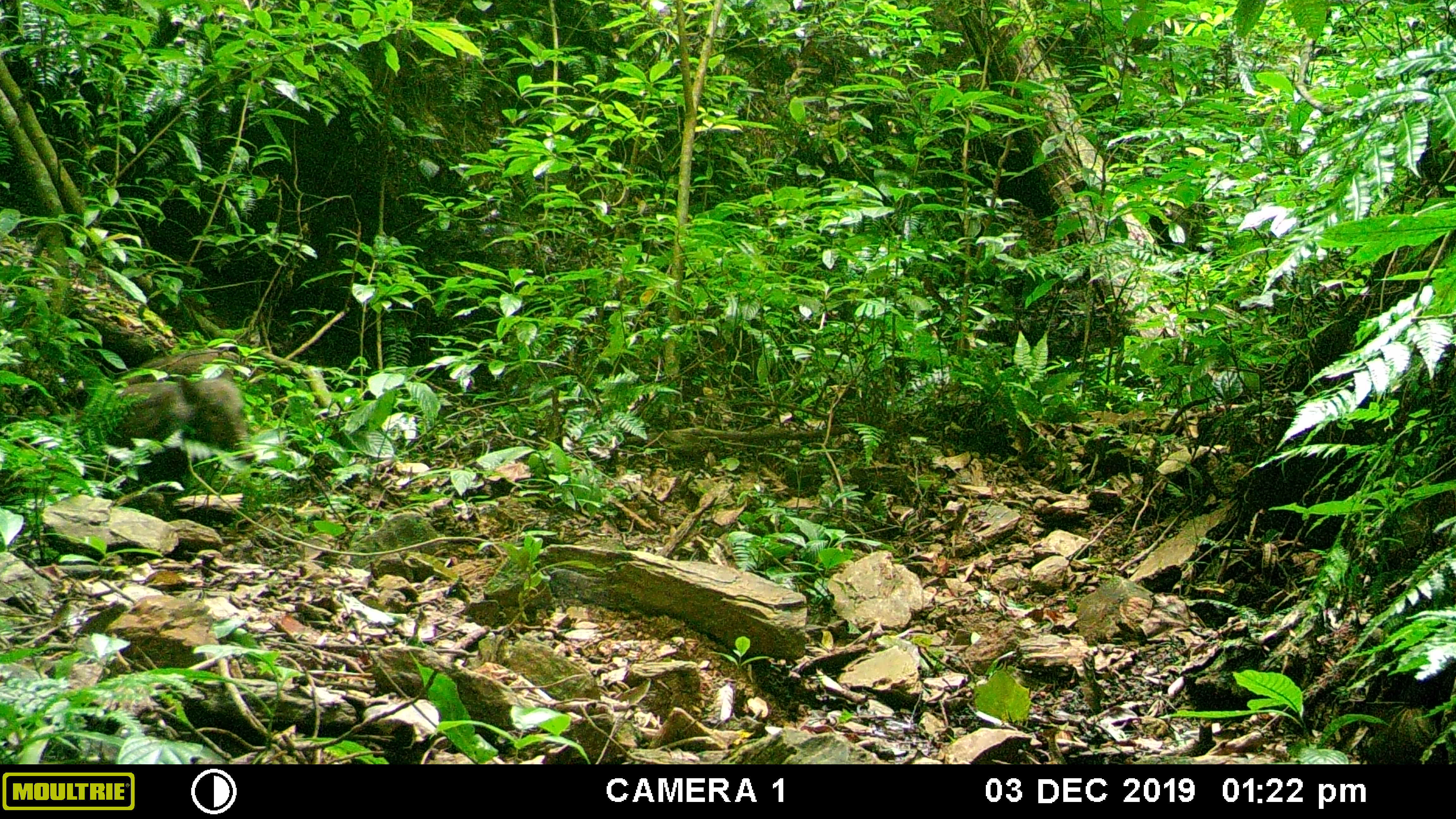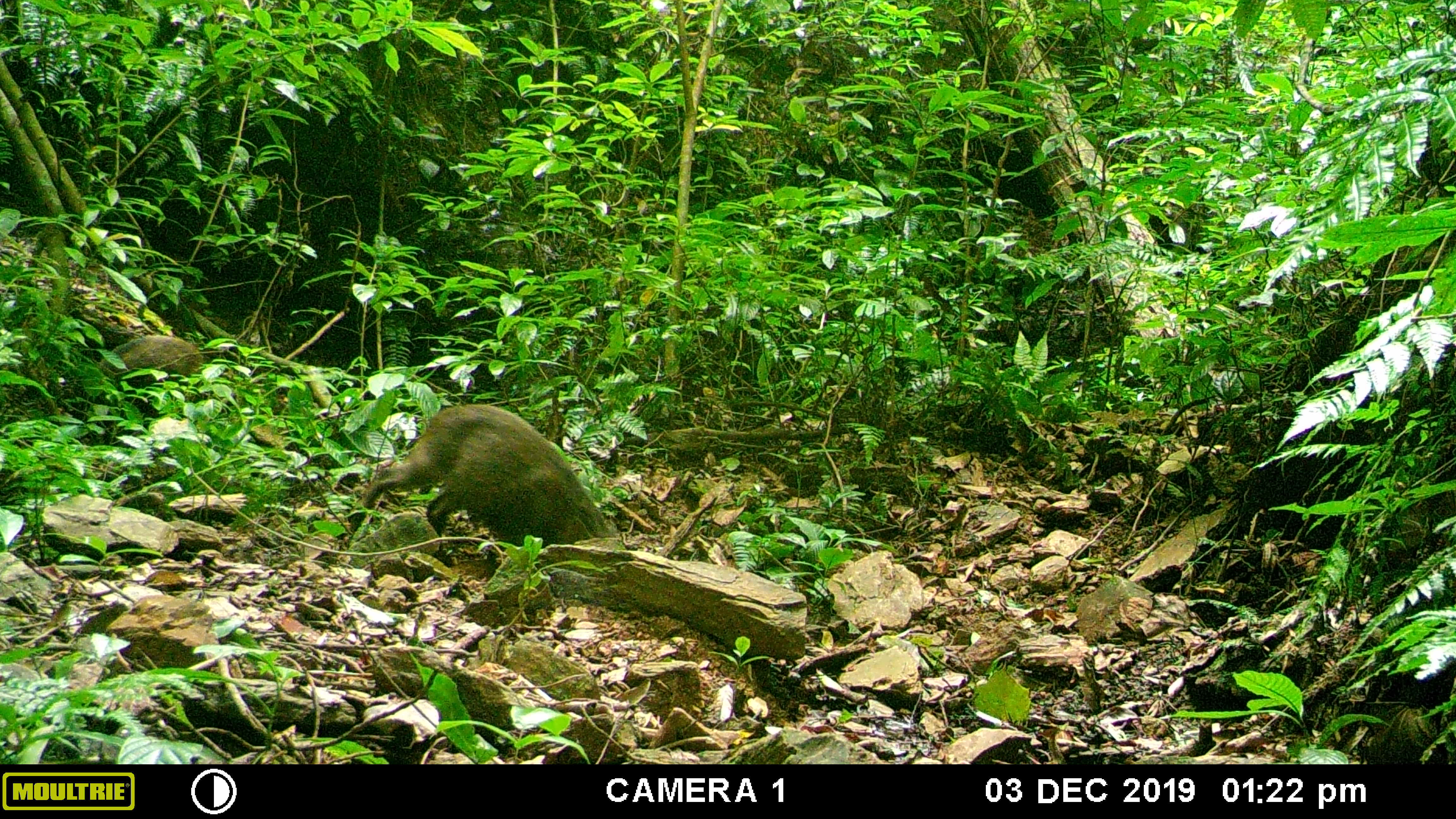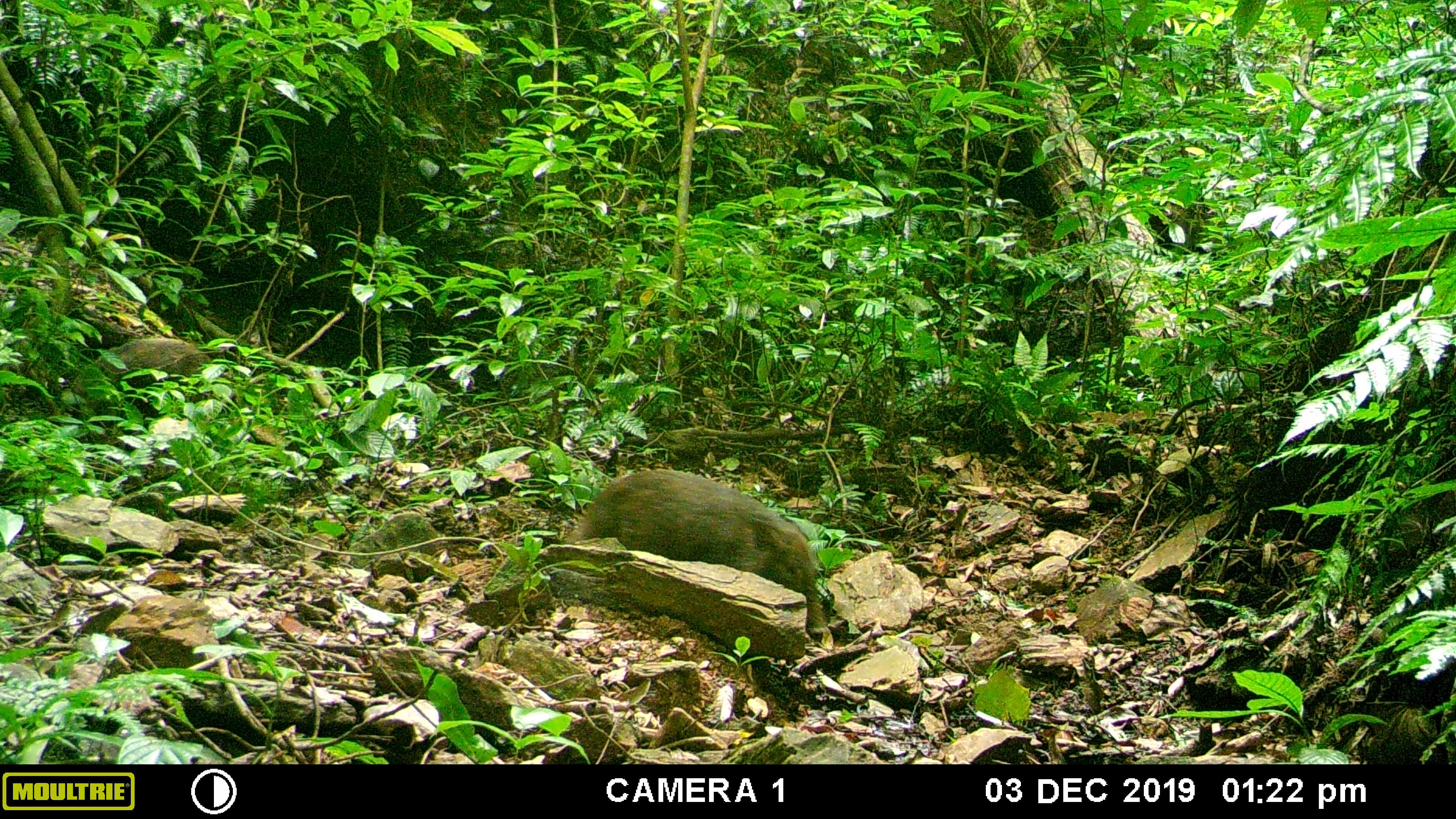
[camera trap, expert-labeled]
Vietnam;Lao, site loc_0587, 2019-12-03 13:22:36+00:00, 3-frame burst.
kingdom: Animalia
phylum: Chordata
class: Mammalia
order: Artiodactyla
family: Suidae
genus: Sus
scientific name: Sus scrofa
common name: eurasian wild pig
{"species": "eurasian wild pig (Sus scrofa)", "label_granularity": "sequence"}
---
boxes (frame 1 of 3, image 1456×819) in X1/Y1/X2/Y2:
eurasian wild pig: 75/367/251/486; 122/346/247/385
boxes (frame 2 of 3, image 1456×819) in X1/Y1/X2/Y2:
eurasian wild pig: 348/401/614/555; 95/333/204/388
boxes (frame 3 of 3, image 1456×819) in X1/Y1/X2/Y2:
eurasian wild pig: 565/466/832/643; 64/335/213/419